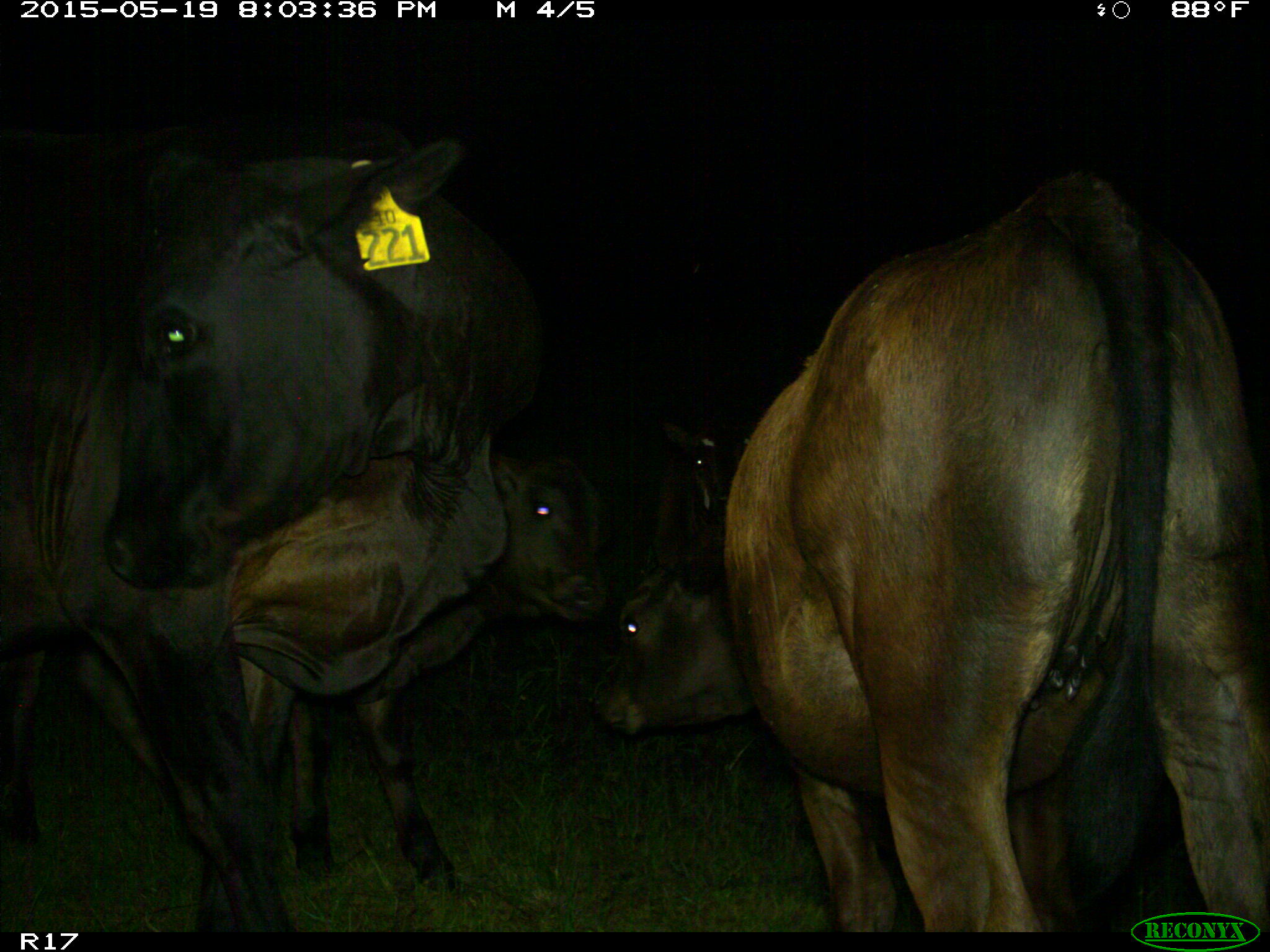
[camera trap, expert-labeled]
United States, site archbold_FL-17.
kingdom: Animalia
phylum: Chordata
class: Mammalia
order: Artiodactyla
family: Bovidae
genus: Bos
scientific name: Bos taurus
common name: domestic cow